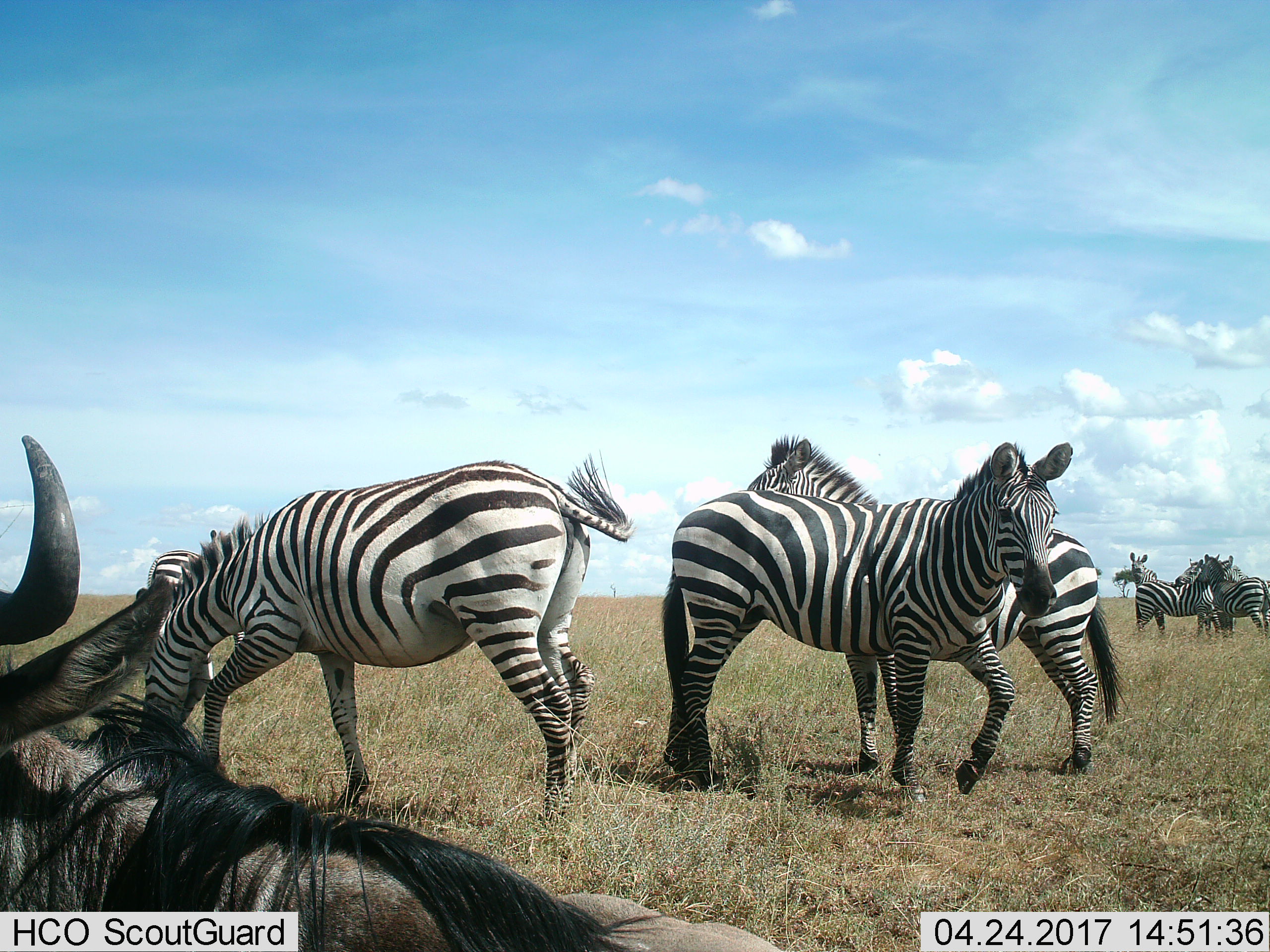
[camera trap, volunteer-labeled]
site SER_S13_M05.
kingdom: Animalia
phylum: Chordata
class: Mammalia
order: Perissodactyla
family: Equidae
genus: Equus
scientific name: Equus quagga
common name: plains zebra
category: zebraplains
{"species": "zebraplains (plains zebra) (Equus quagga)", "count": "7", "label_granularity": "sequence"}